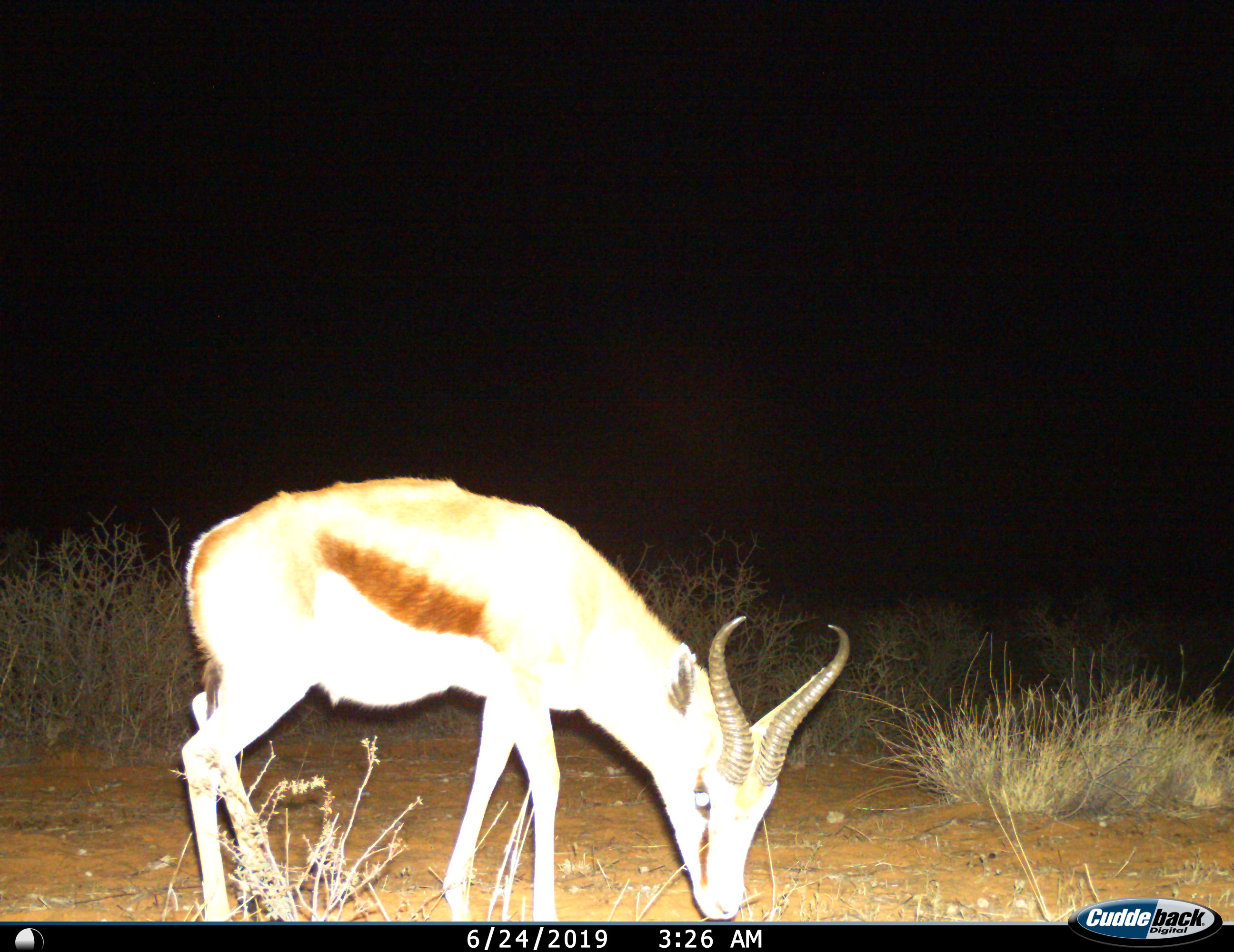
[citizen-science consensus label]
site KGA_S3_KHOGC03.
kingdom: Animalia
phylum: Chordata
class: Mammalia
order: Artiodactyla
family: Bovidae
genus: Antidorcas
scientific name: Antidorcas marsupialis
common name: springbok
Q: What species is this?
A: Springbok (Antidorcas marsupialis).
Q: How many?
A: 1.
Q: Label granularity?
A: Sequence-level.